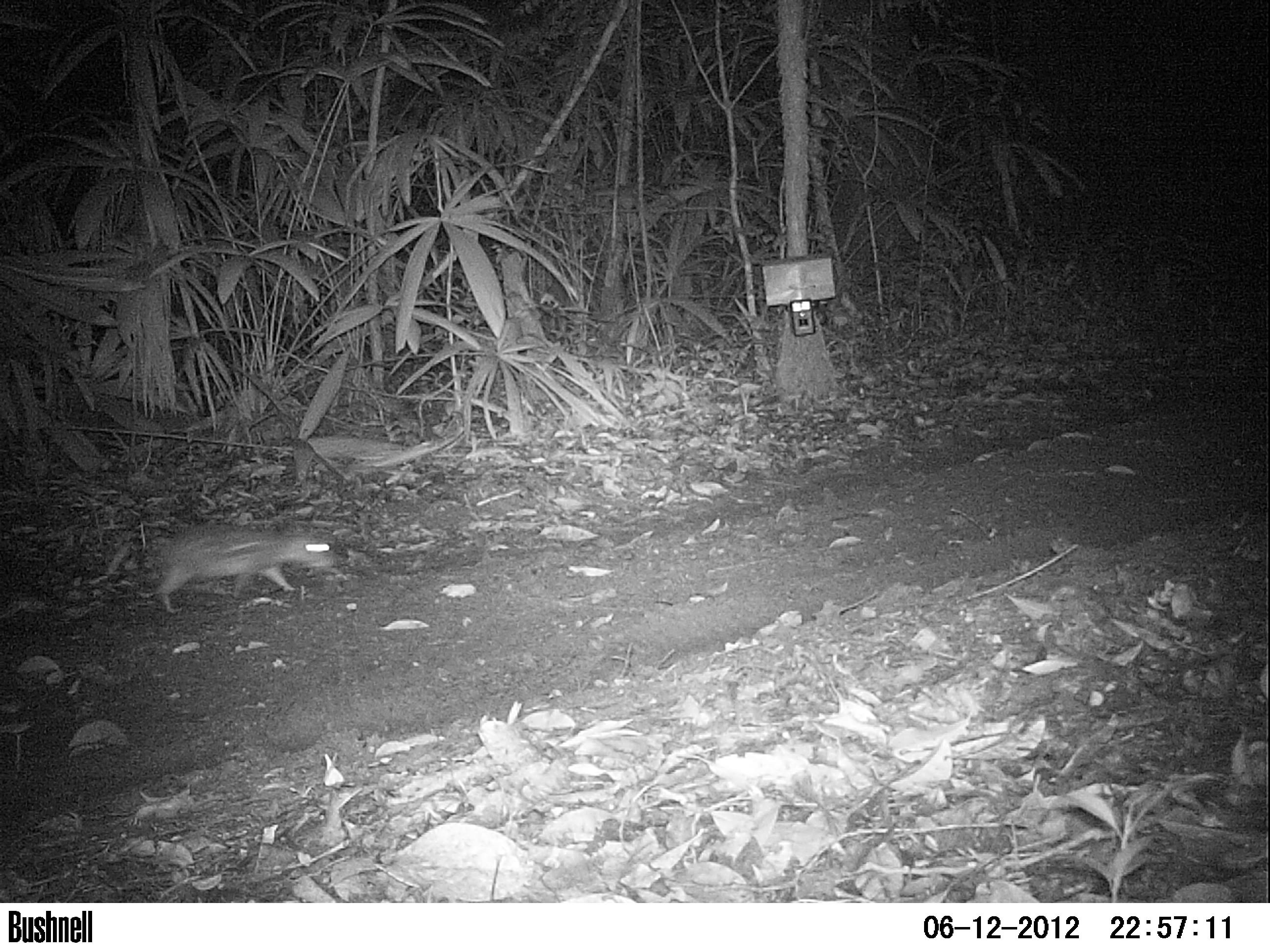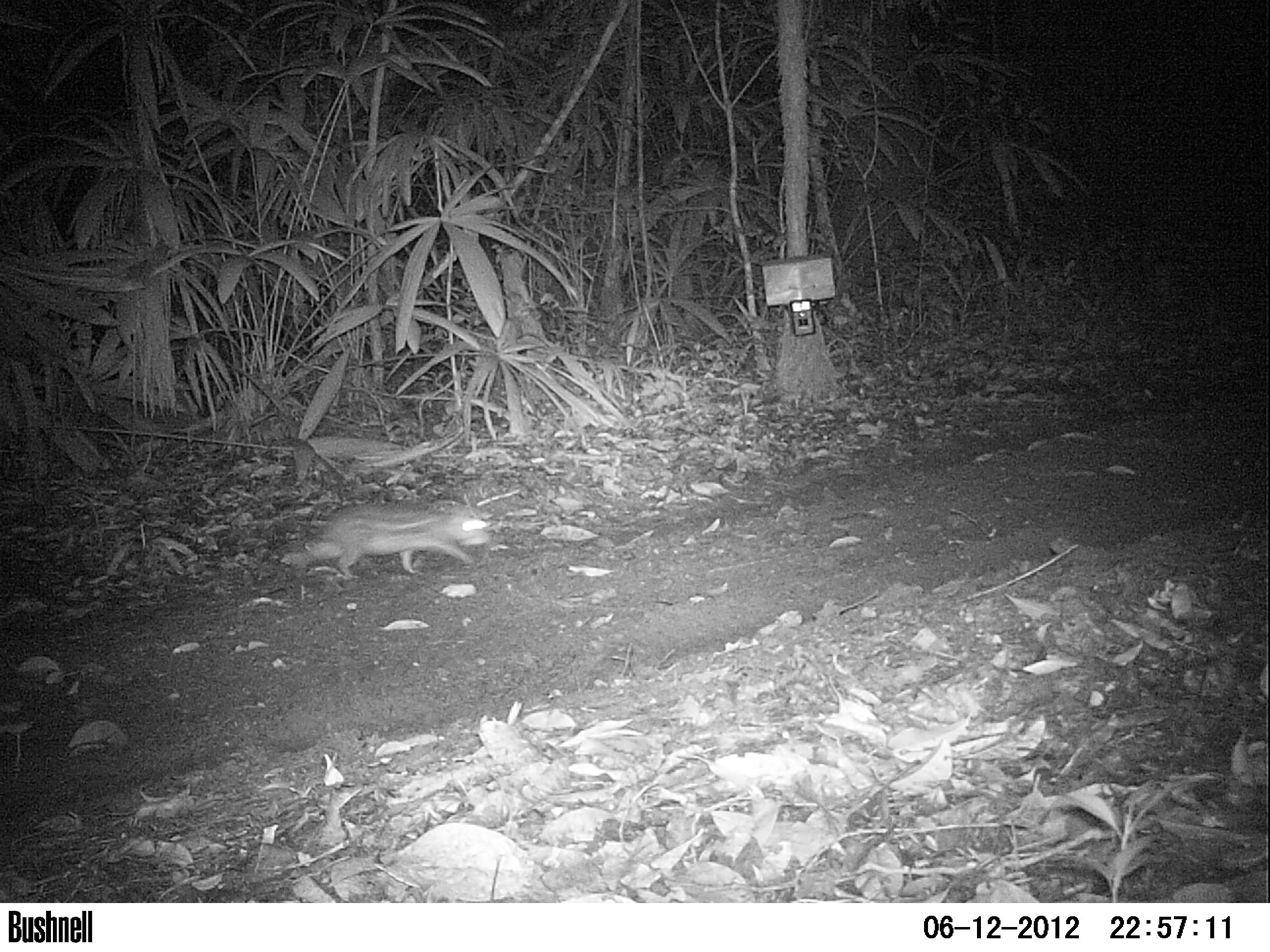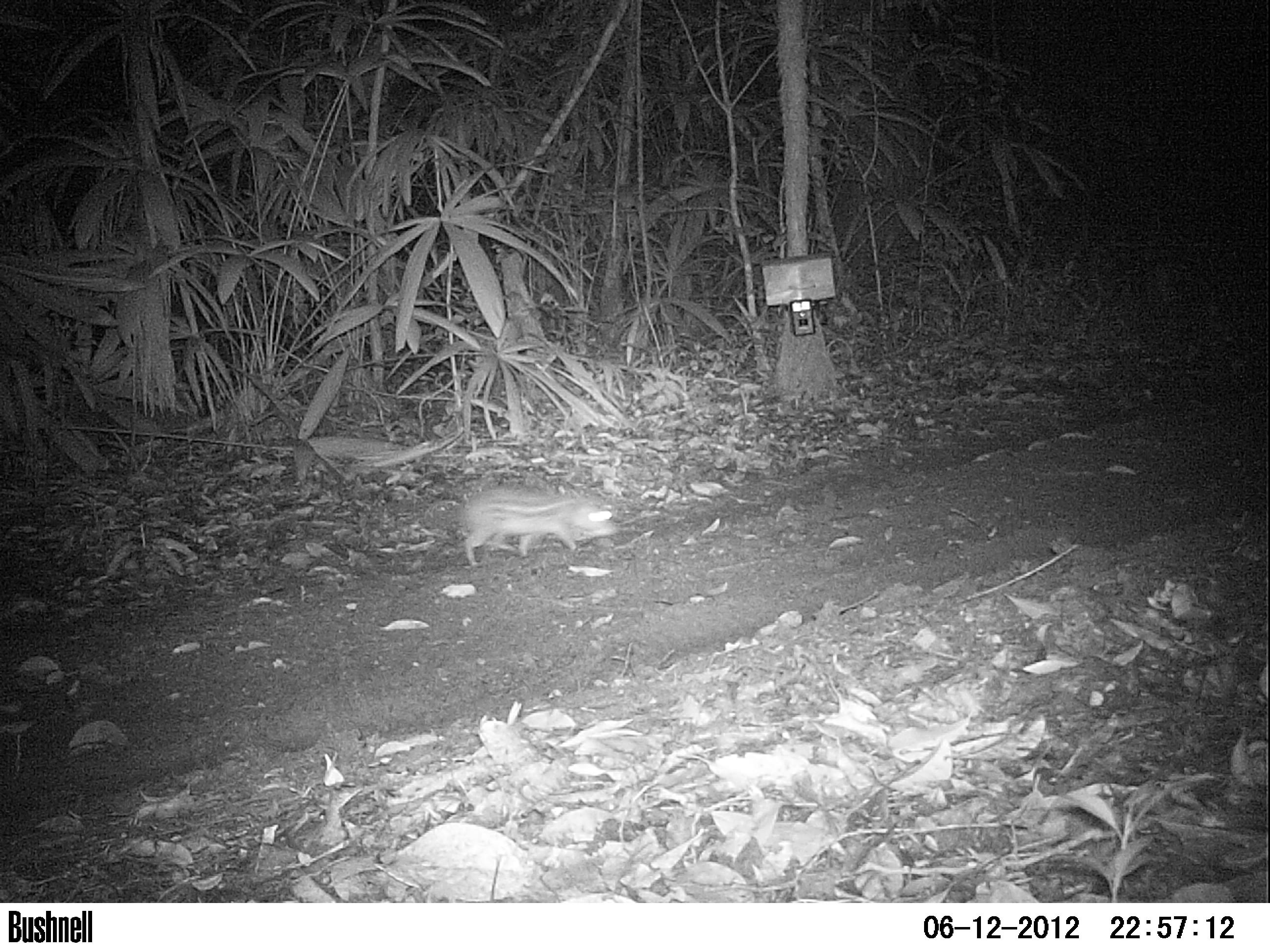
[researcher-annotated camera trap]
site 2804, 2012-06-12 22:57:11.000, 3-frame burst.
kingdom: Animalia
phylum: Chordata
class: Mammalia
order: Rodentia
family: Cuniculidae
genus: Cuniculus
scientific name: Cuniculus paca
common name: spotted paca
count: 1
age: adult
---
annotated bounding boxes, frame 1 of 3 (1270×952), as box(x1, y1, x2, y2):
cuniculus paca: box(154, 518, 338, 613)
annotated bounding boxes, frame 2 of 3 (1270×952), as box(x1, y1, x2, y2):
cuniculus paca: box(284, 496, 496, 581)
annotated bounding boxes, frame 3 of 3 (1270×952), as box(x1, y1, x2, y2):
cuniculus paca: box(454, 481, 622, 564)